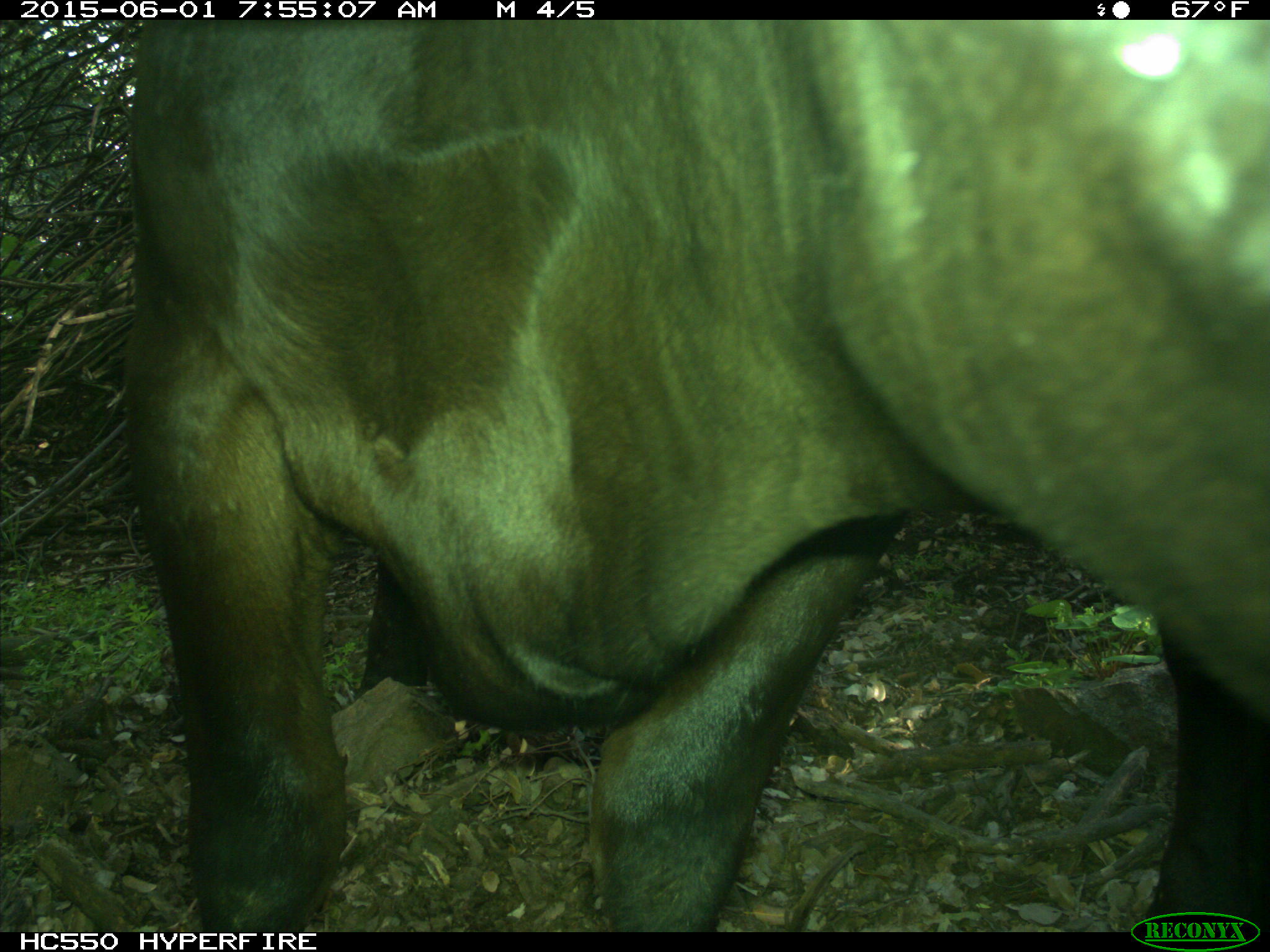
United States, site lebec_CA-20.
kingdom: Animalia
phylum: Chordata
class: Mammalia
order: Artiodactyla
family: Bovidae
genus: Bos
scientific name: Bos taurus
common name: domestic cow